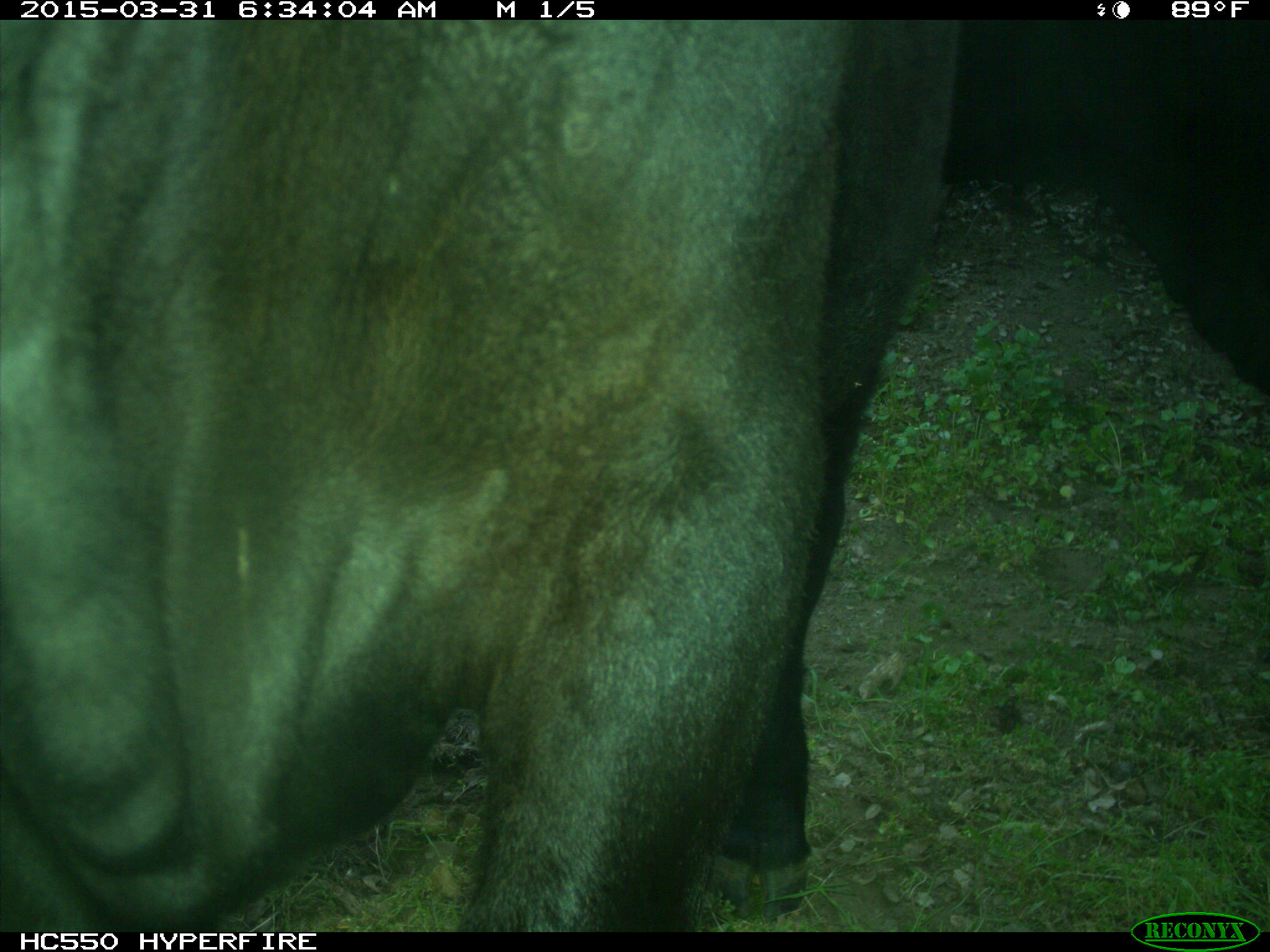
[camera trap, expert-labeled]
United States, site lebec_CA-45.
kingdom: Animalia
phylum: Chordata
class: Mammalia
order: Artiodactyla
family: Bovidae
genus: Bos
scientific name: Bos taurus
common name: domestic cow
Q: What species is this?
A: Bos taurus (domestic cow).